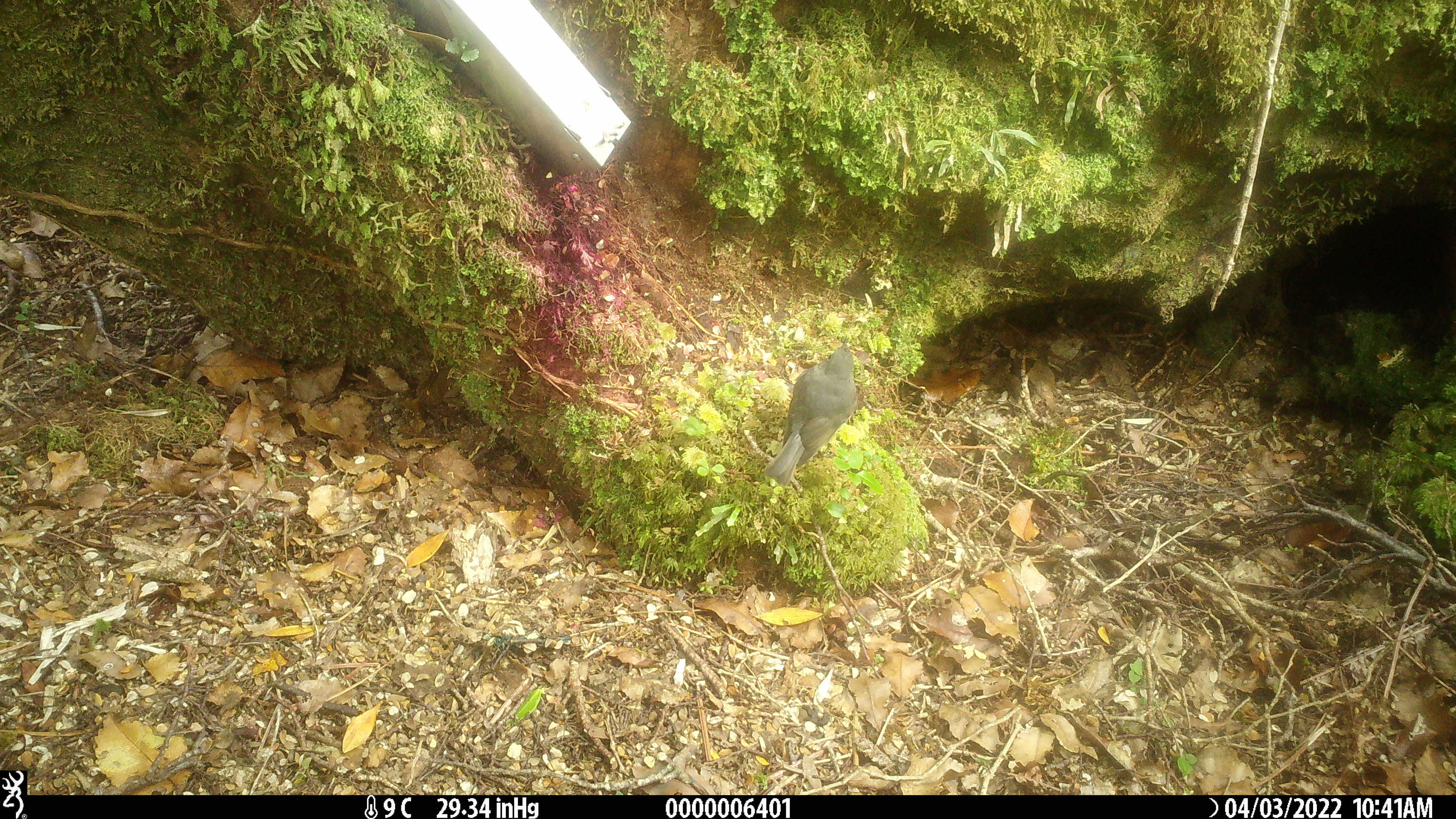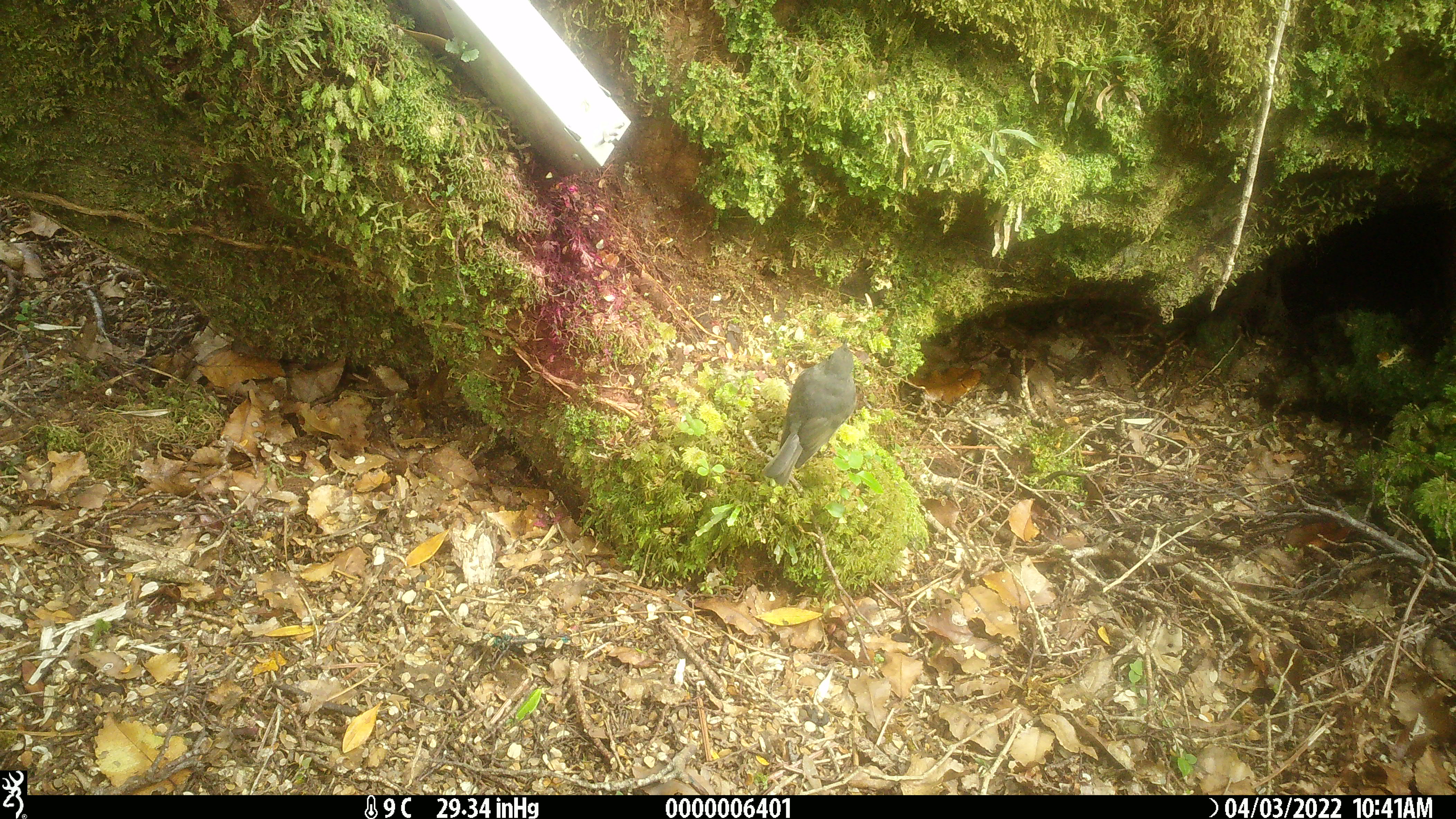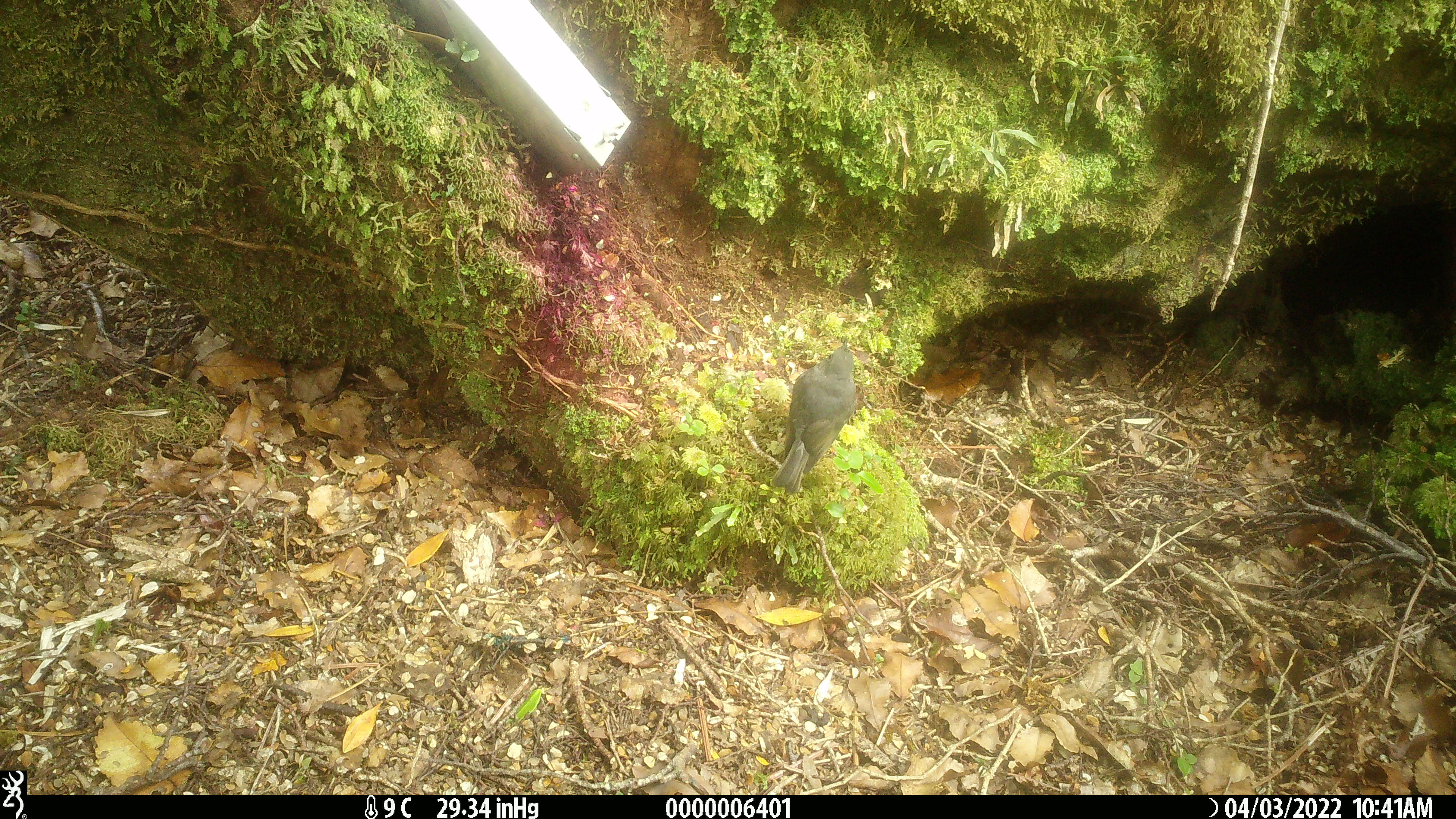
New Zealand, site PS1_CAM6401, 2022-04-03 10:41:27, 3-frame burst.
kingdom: Animalia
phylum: Chordata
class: Aves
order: Passeriformes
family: Petroicidae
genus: Petroica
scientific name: Petroica australis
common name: new zealand robin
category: robin